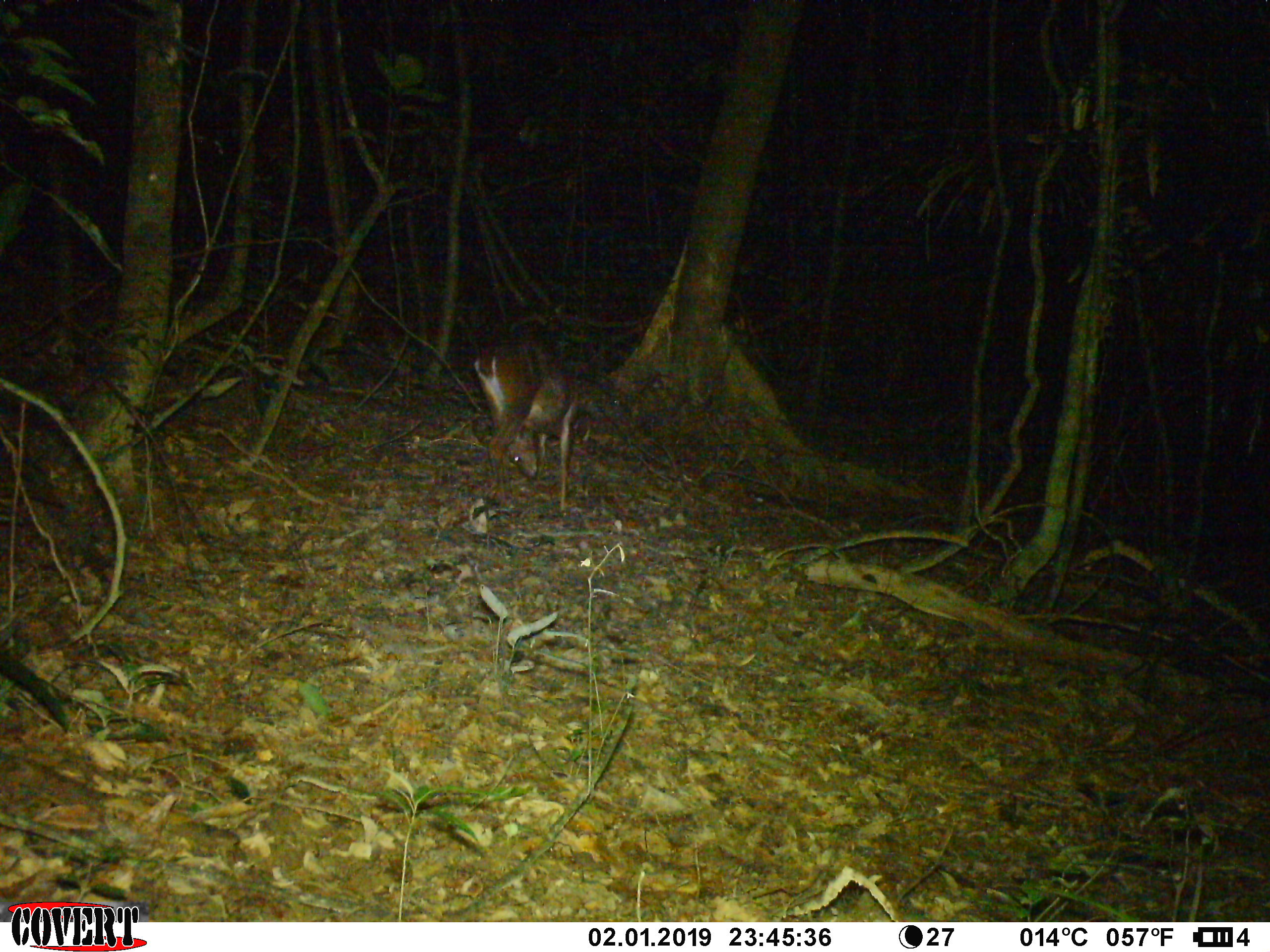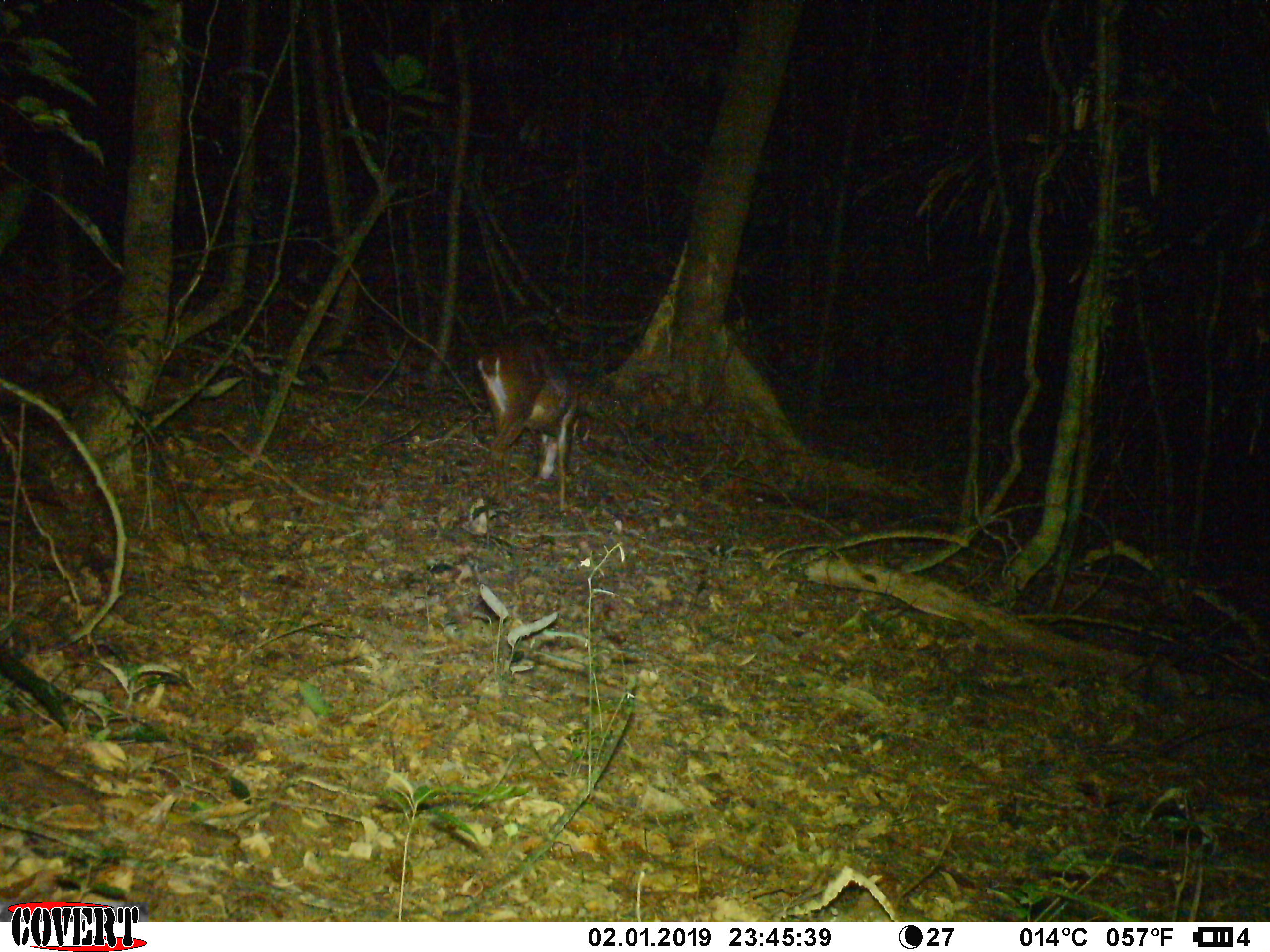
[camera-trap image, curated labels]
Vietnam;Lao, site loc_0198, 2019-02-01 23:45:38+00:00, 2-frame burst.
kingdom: Animalia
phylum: Chordata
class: Mammalia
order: Artiodactyla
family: Cervidae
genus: Muntiacus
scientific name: Muntiacus vuquangensis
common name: large-antlered muntjac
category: large antlered muntjac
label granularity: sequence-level